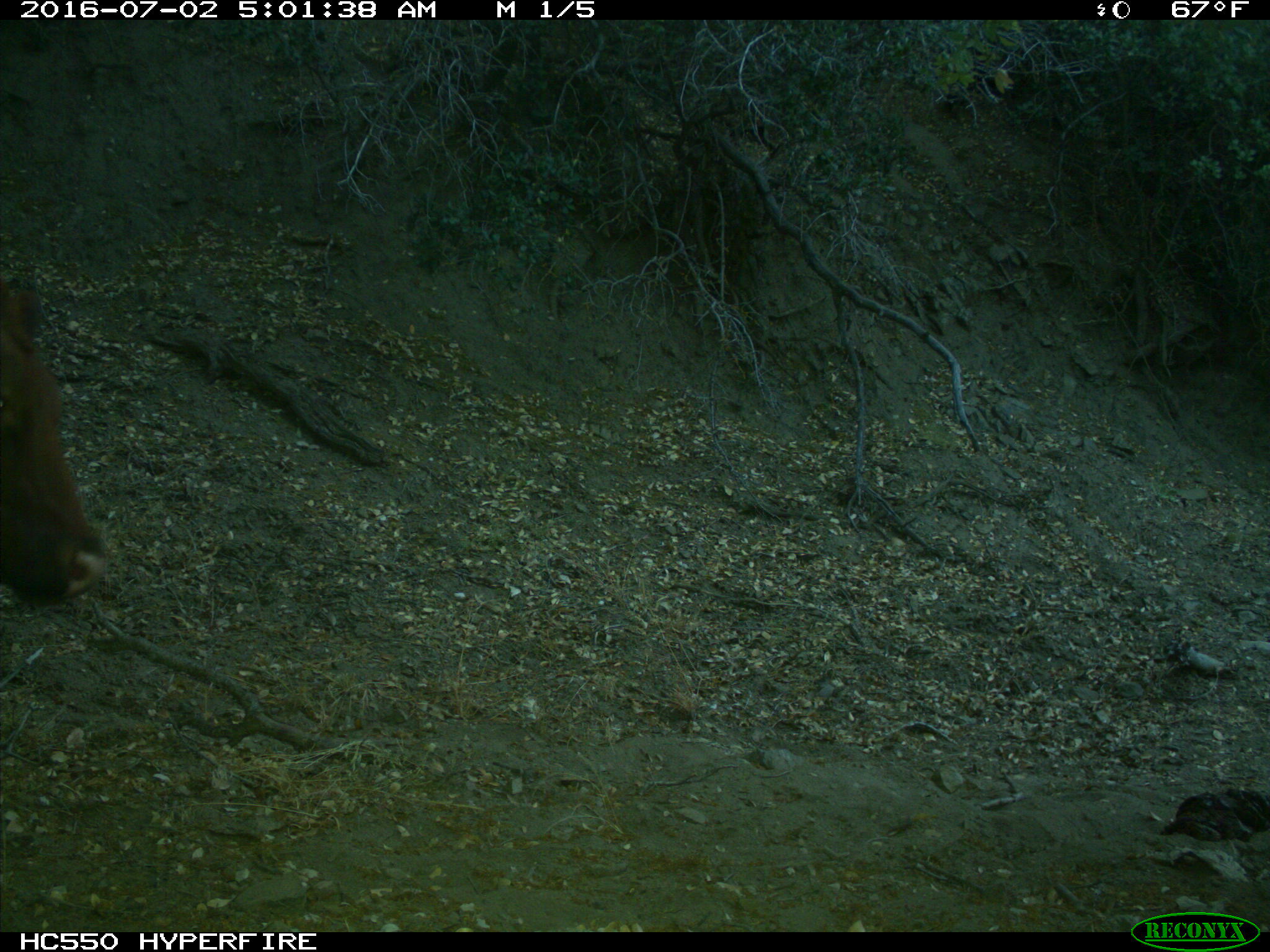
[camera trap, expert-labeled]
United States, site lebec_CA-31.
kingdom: Animalia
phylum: Chordata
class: Mammalia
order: Artiodactyla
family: Bovidae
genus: Bos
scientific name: Bos taurus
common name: domestic cow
Bos taurus (domestic cow).